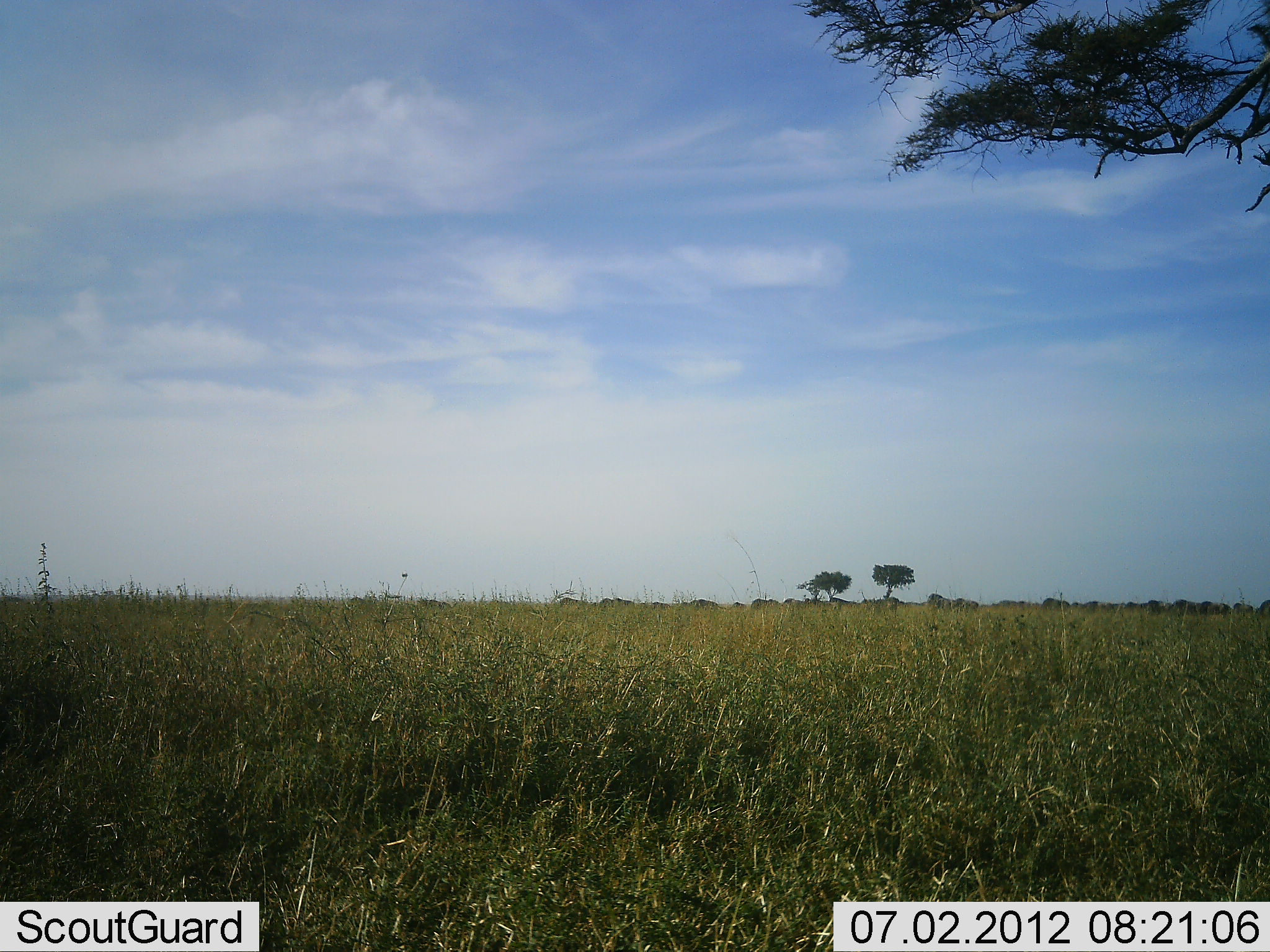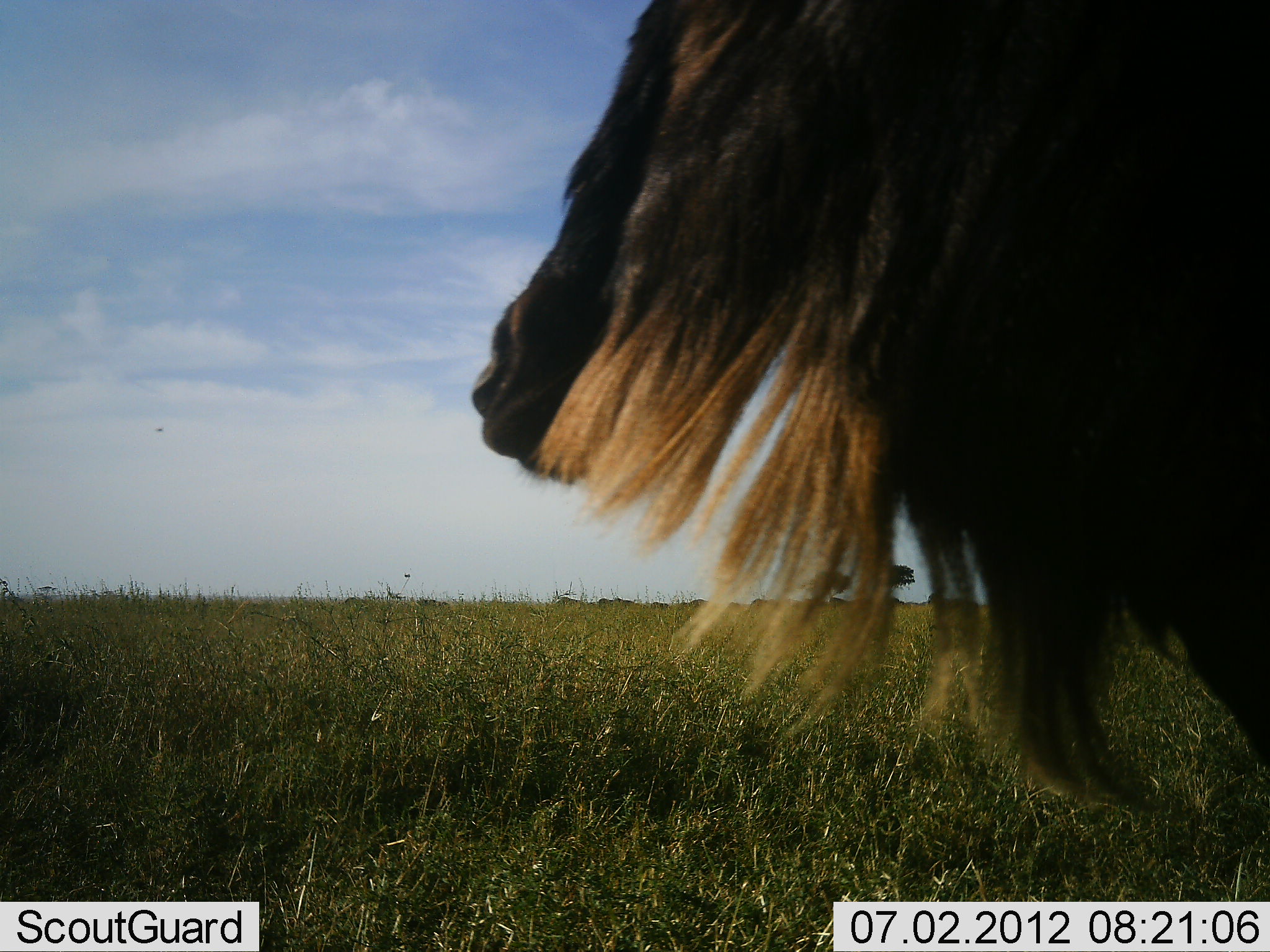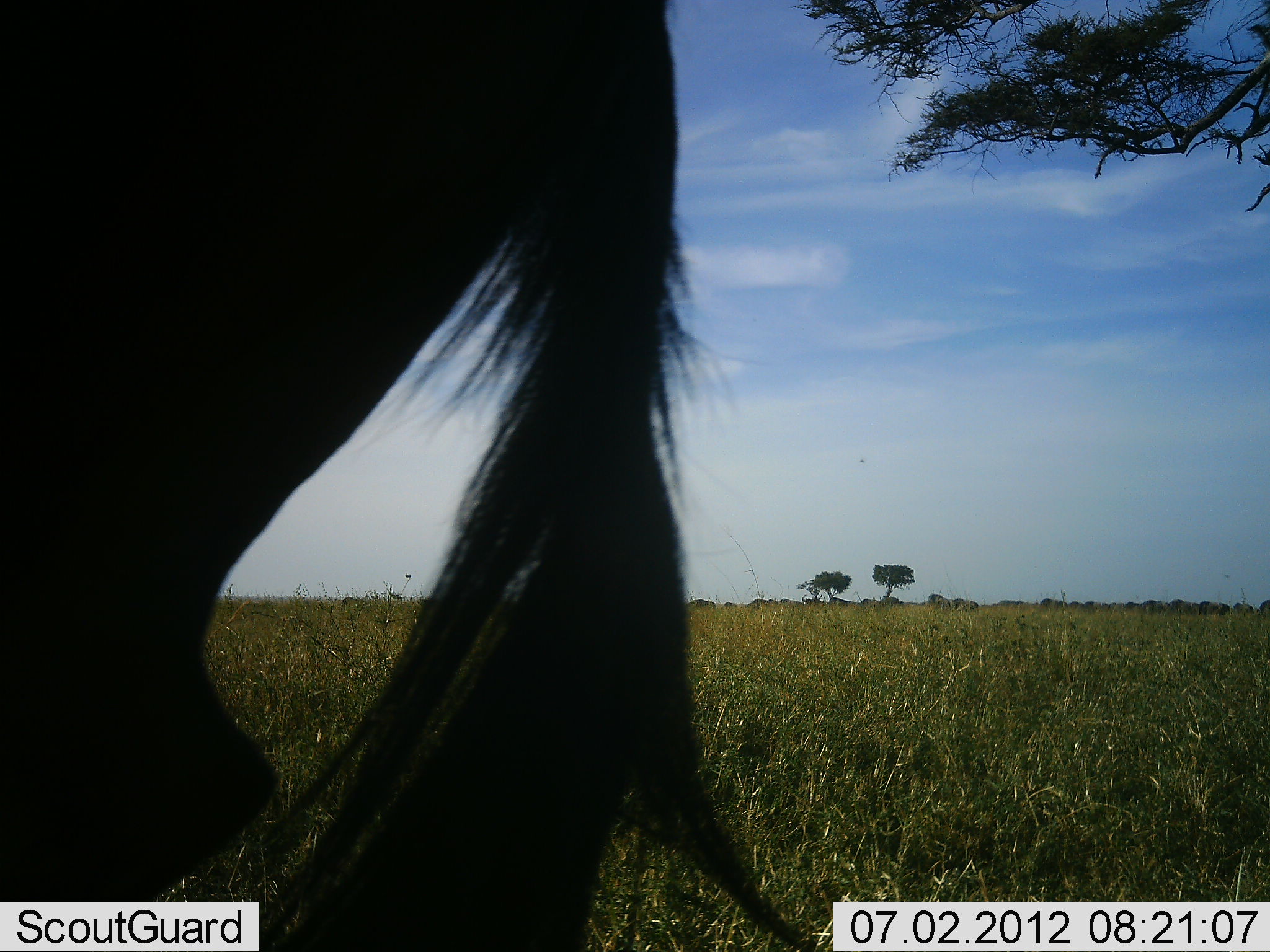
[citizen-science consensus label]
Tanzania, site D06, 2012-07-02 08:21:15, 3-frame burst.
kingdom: Animalia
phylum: Chordata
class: Mammalia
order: Artiodactyla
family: Bovidae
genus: Connochaetes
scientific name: Connochaetes taurinus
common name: blue wildebeest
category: wildebeest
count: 1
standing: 0%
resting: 0%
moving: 100%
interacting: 0%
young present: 0%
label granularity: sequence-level